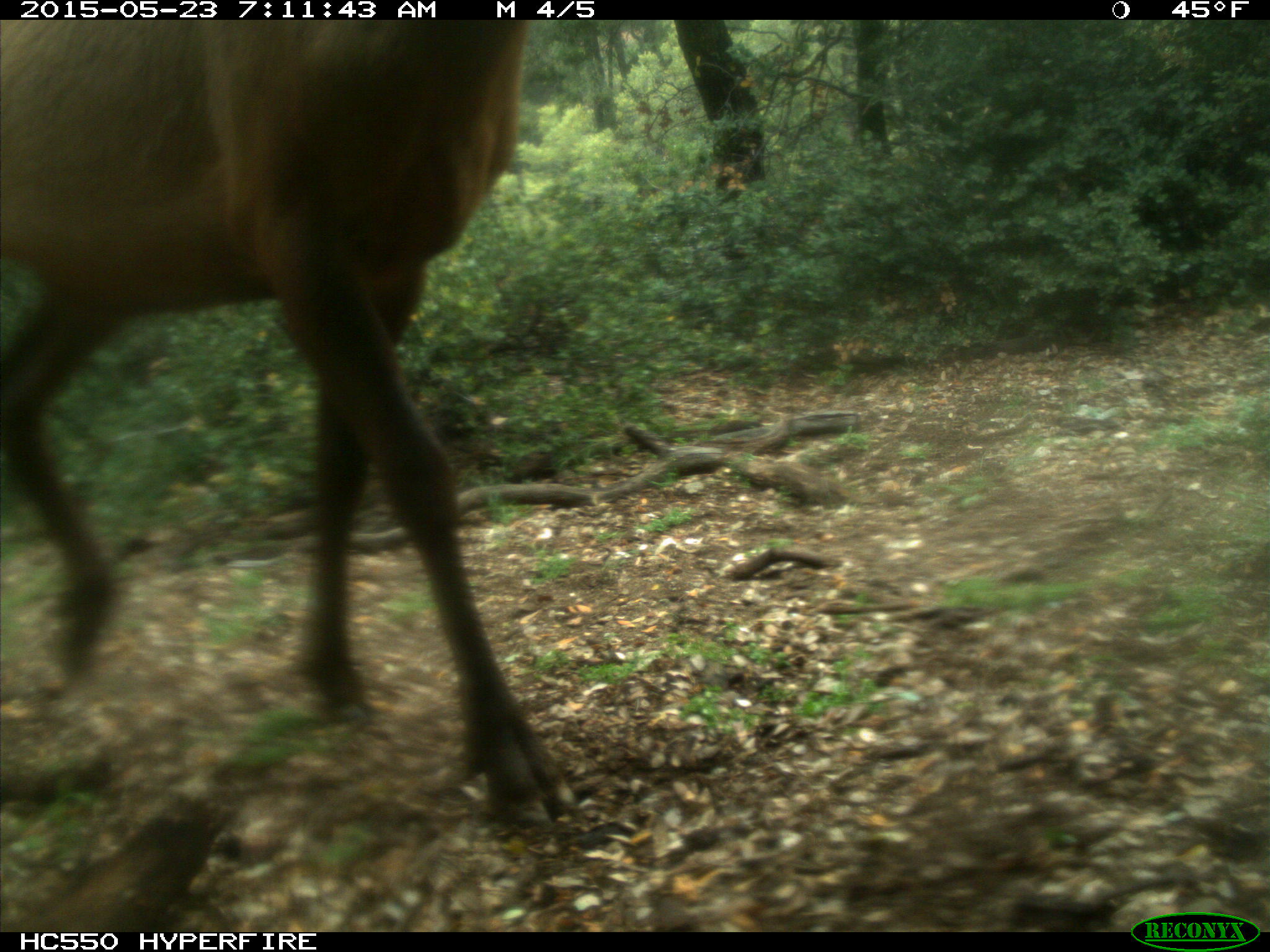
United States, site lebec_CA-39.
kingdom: Animalia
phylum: Chordata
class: Mammalia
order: Artiodactyla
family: Cervidae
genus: Cervus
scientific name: Cervus canadensis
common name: elk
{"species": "Cervus canadensis (elk)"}